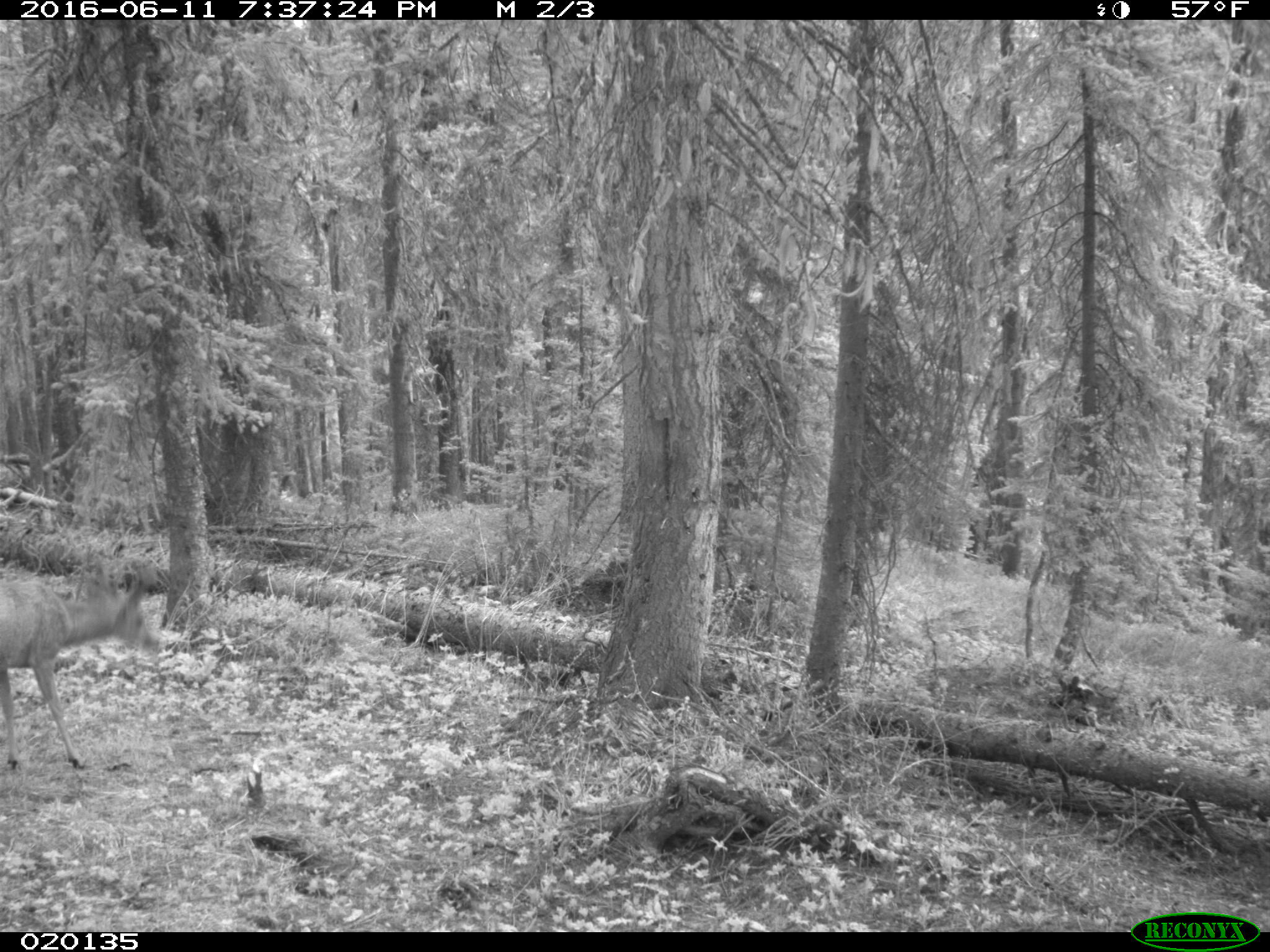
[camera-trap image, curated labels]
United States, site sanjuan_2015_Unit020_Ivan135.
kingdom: Animalia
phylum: Chordata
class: Mammalia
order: Artiodactyla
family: Cervidae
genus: Odocoileus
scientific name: Odocoileus hemionus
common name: mule deer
Odocoileus hemionus (mule deer).